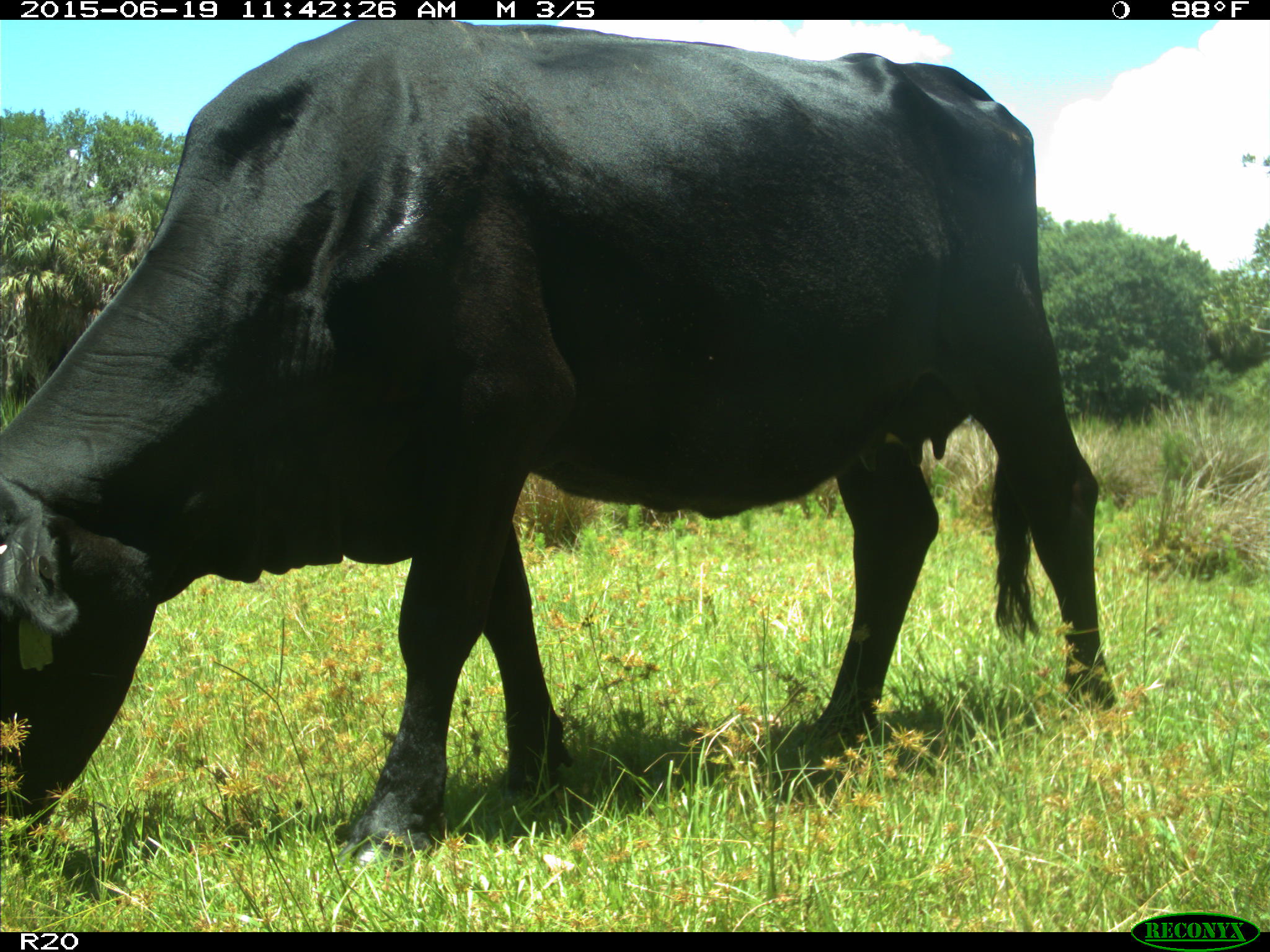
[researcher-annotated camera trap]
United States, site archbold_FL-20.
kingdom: Animalia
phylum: Chordata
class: Mammalia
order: Artiodactyla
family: Bovidae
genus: Bos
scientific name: Bos taurus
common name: domestic cow